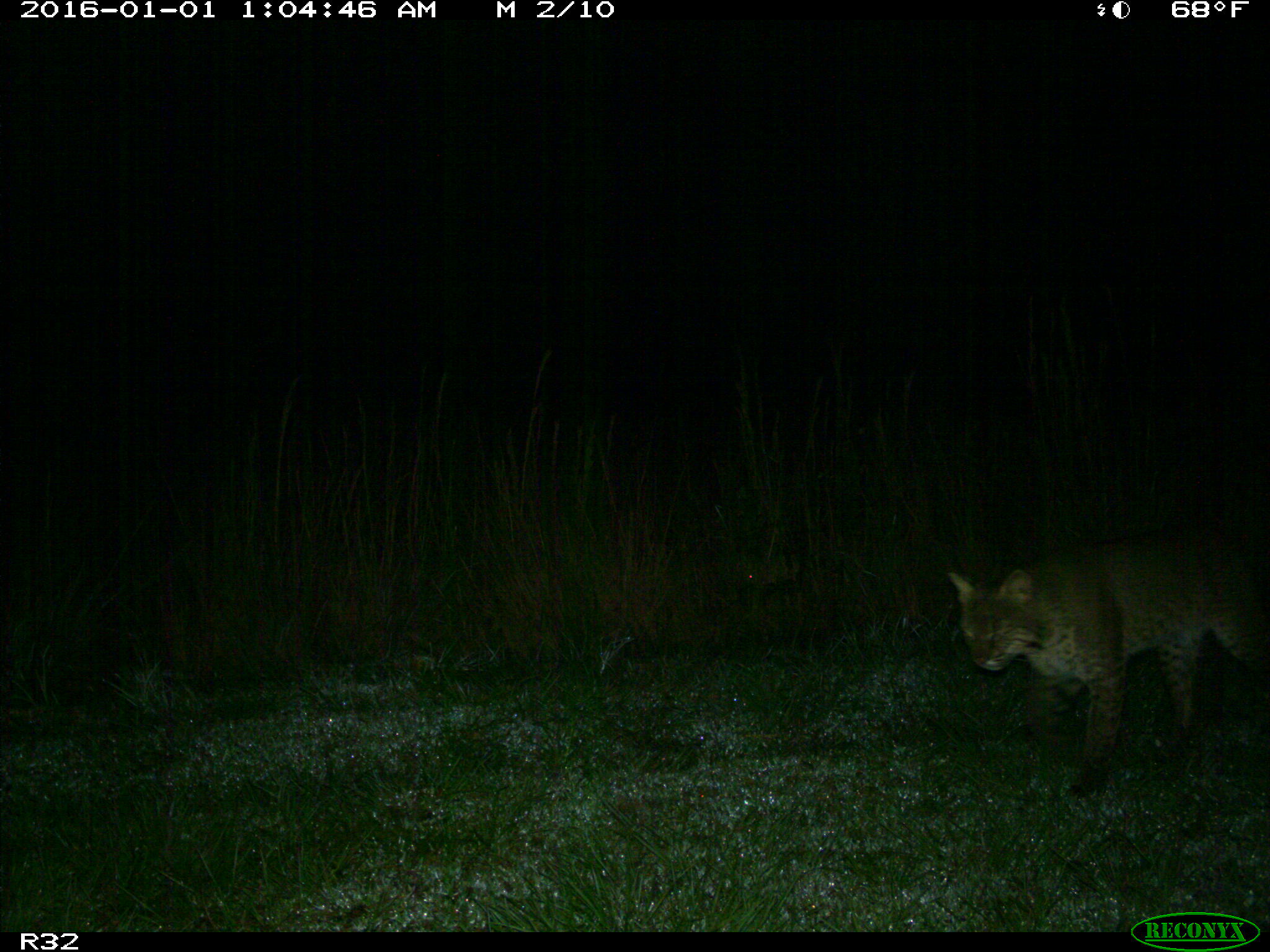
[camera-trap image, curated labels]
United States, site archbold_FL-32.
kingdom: Animalia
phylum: Chordata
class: Mammalia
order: Carnivora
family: Felidae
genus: Lynx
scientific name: Lynx rufus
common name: bobcat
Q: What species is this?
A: Lynx rufus (bobcat).